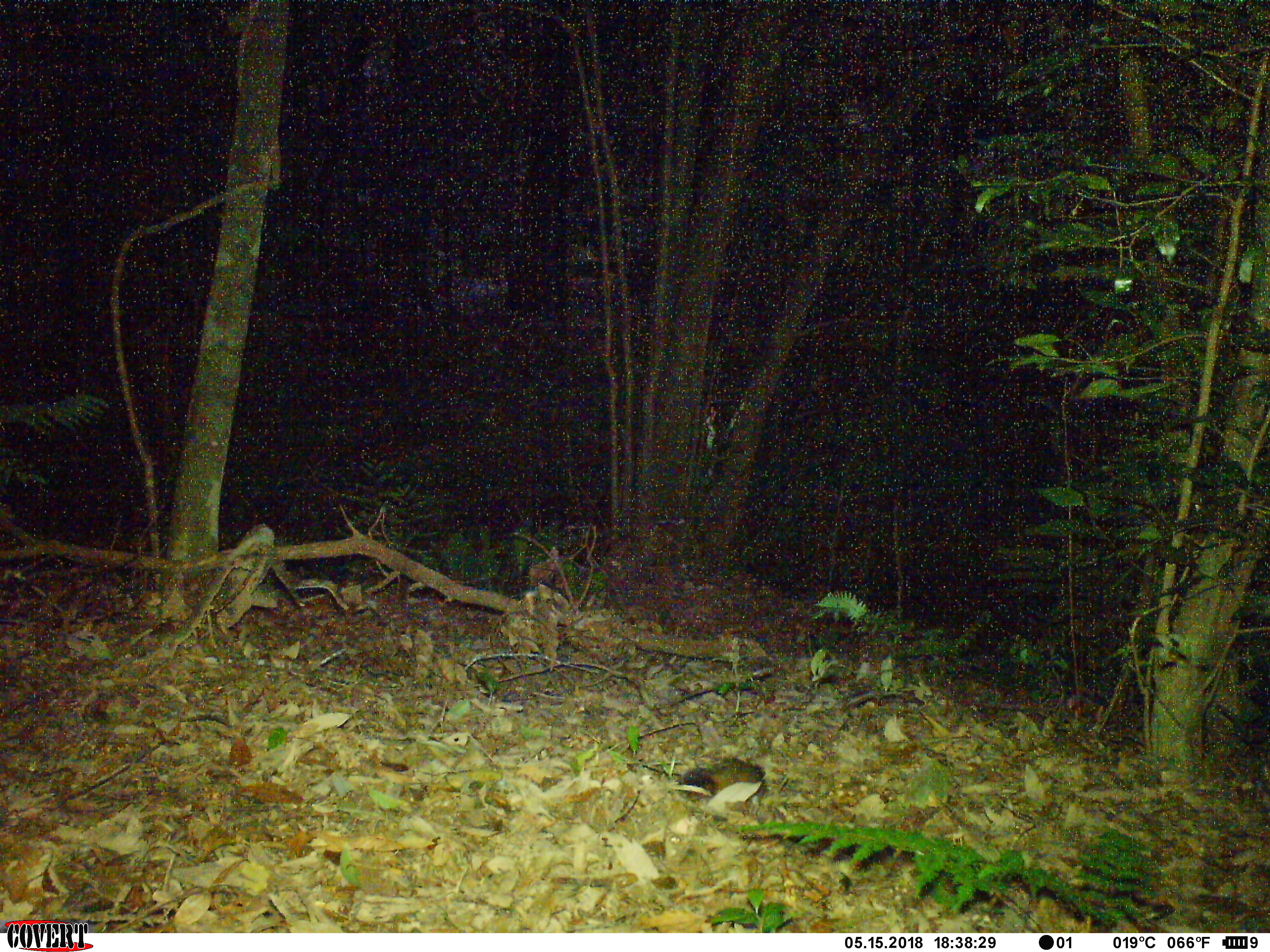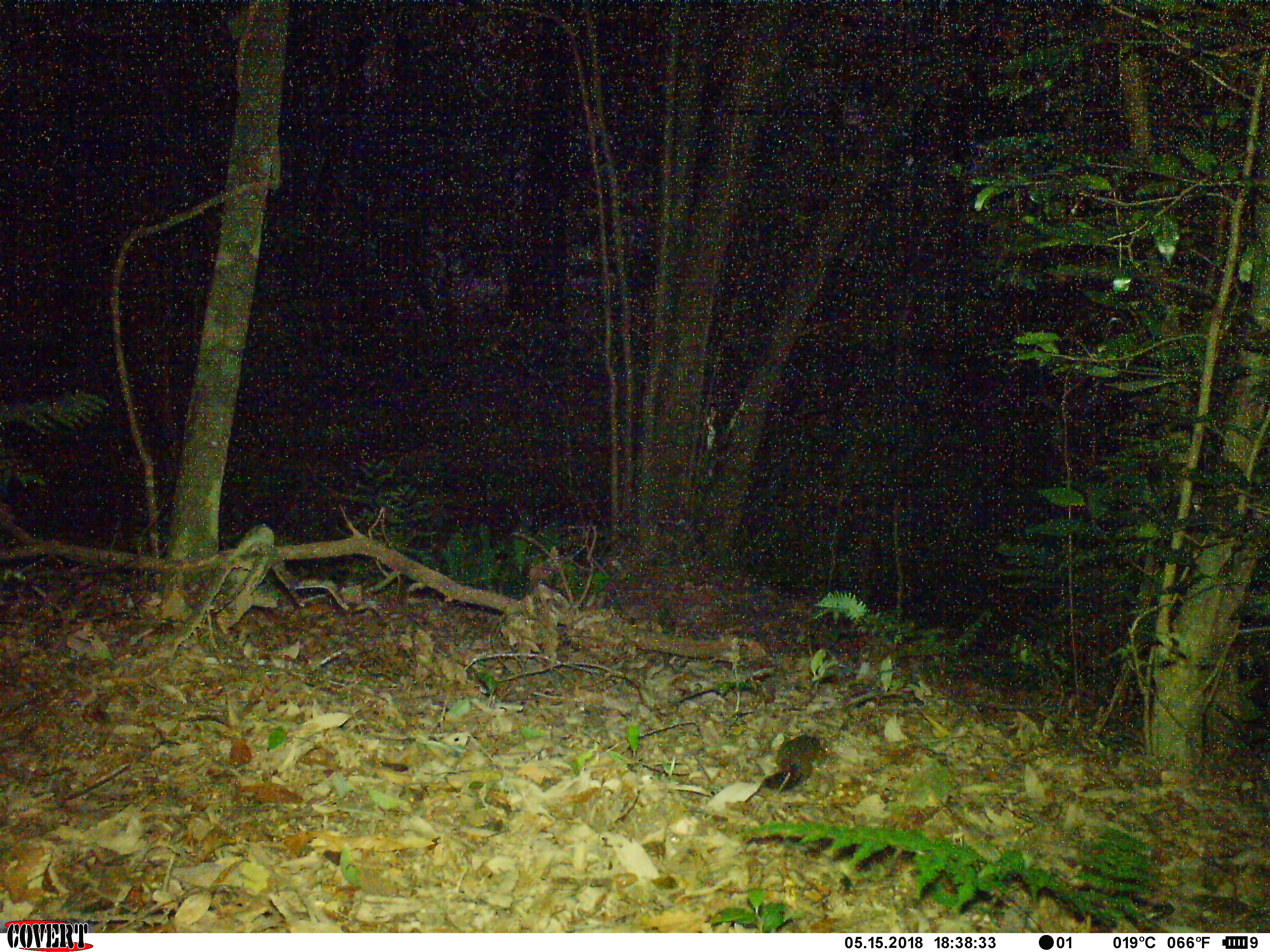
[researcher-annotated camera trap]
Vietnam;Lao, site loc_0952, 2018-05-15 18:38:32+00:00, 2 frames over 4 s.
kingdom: Animalia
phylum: Chordata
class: Mammalia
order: Rodentia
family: Sciuridae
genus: Dremomys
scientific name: Dremomys rufigenis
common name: red-cheeked squirrel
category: red cheeked squirrel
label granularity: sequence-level